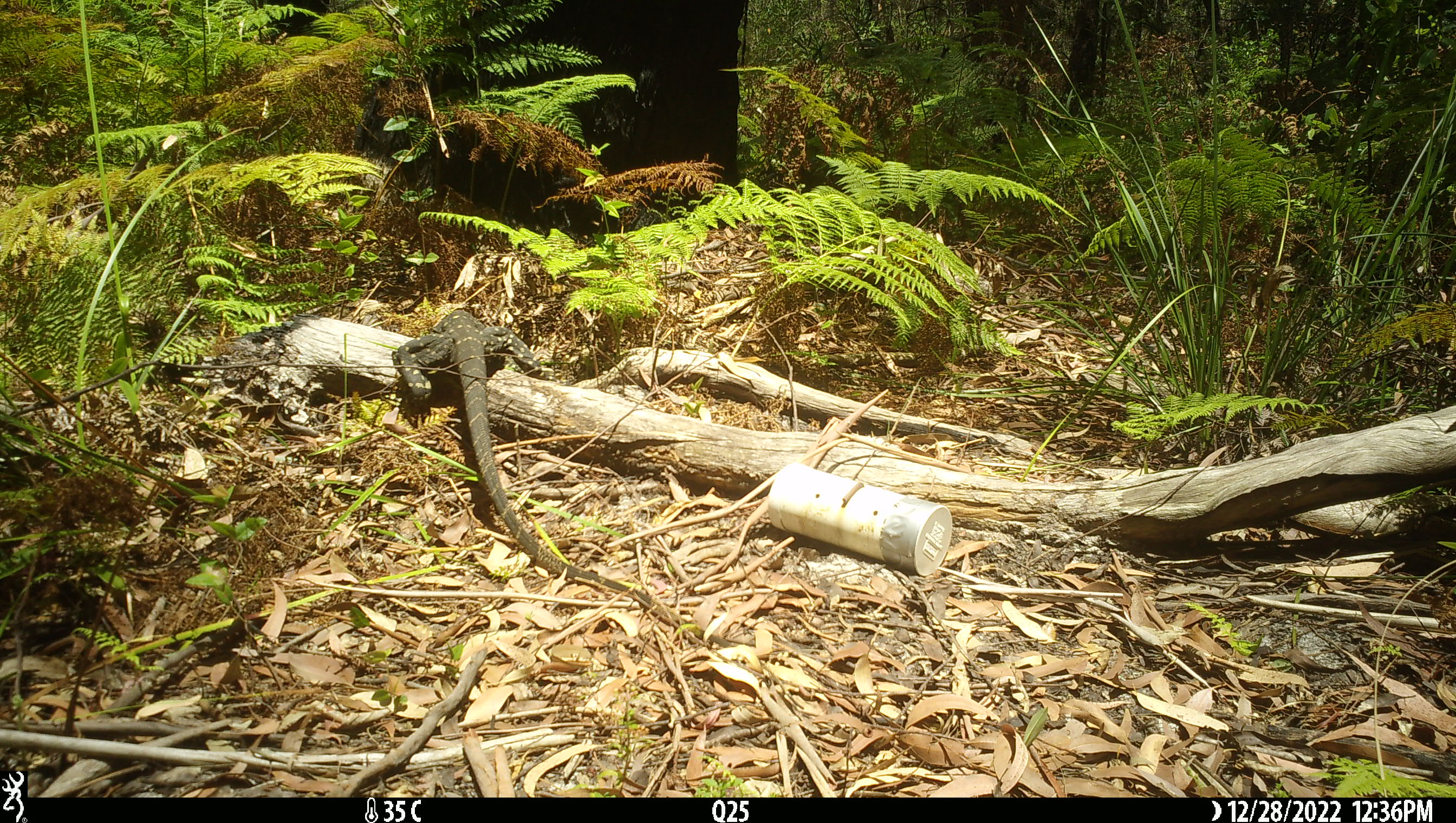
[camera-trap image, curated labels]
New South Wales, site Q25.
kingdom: Animalia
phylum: Chordata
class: Reptilia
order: Squamata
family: Varanidae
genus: Varanus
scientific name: Varanus varius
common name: lace monitor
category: goanna